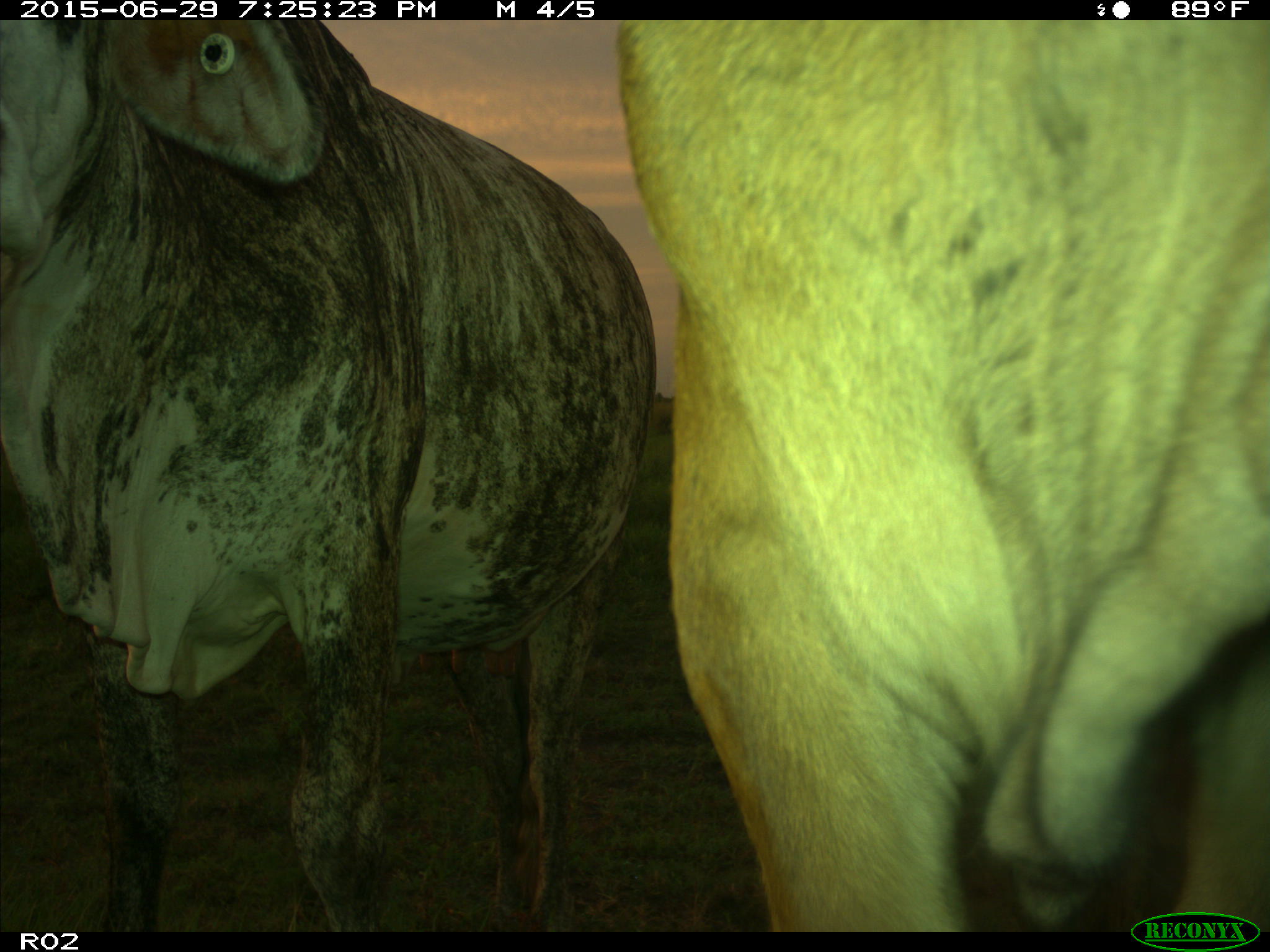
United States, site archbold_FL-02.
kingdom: Animalia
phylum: Chordata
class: Mammalia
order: Artiodactyla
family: Bovidae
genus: Bos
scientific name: Bos taurus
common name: domestic cow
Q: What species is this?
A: Bos taurus (domestic cow).